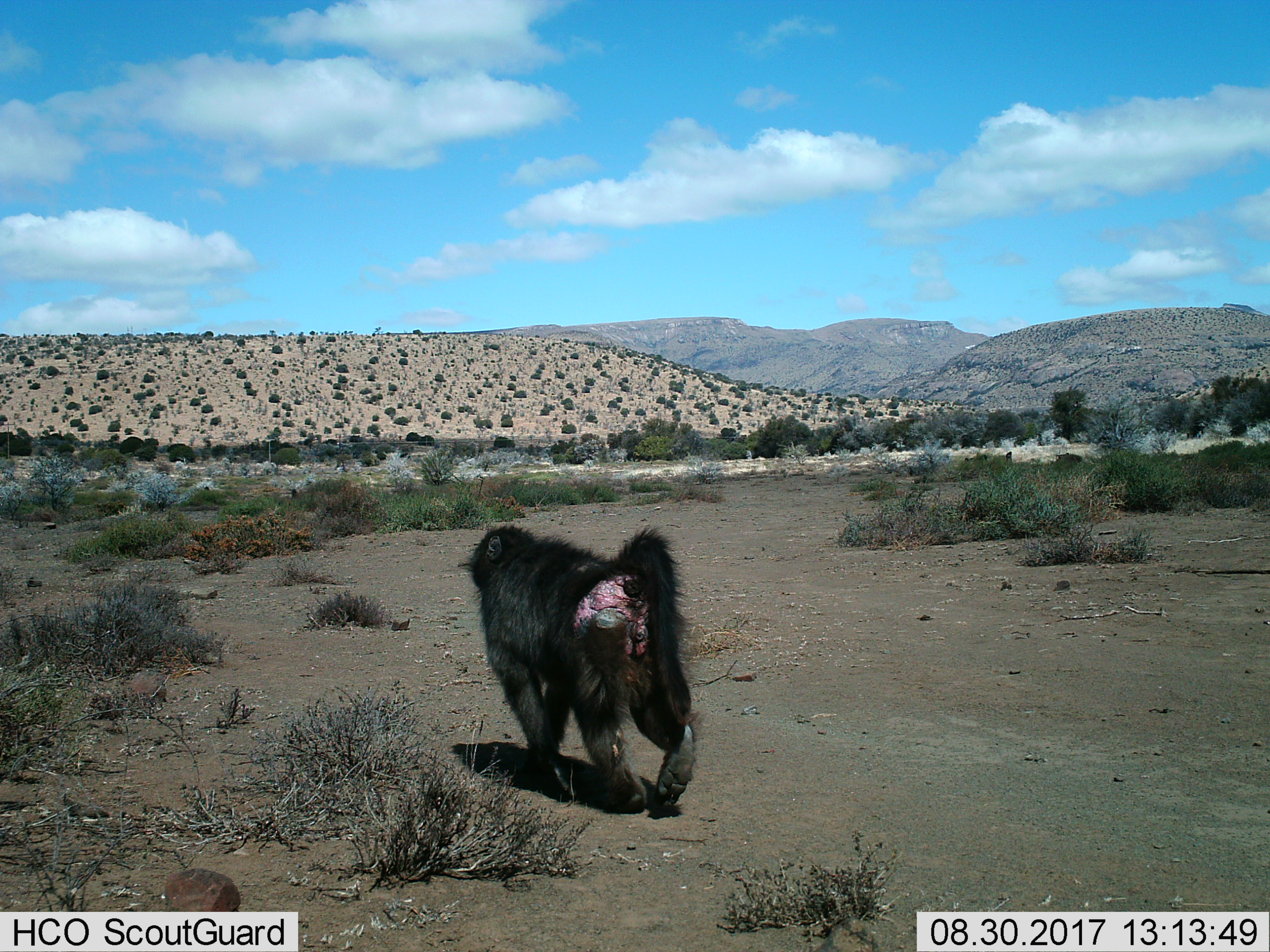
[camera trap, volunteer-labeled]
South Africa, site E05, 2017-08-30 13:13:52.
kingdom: Animalia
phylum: Chordata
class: Mammalia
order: Primates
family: Cercopithecidae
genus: Papio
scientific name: Papio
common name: baboon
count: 1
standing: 18%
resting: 9%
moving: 100%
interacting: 9%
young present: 0%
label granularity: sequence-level